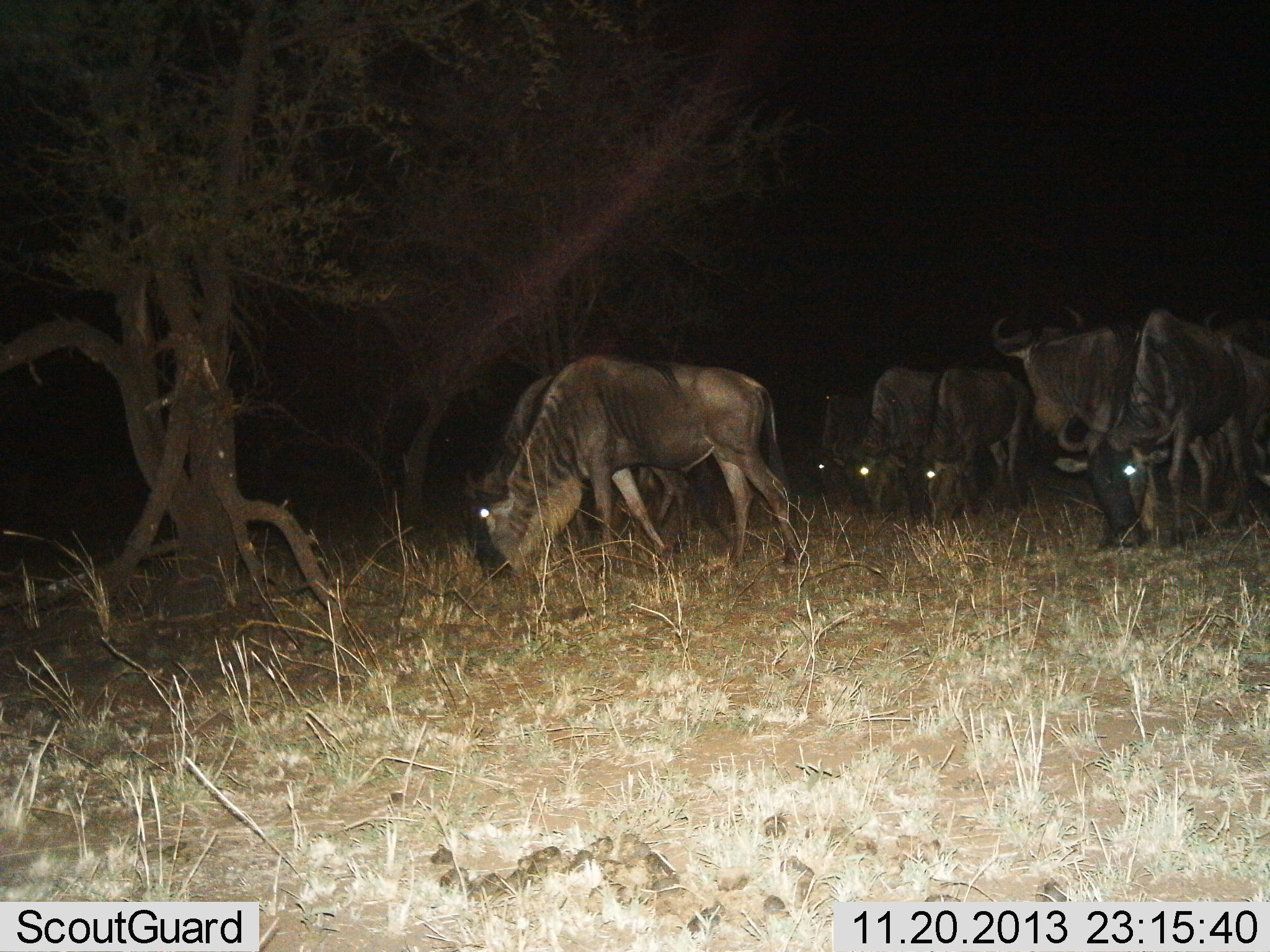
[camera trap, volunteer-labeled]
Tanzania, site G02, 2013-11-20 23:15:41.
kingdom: Animalia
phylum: Chordata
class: Mammalia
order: Artiodactyla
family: Bovidae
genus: Connochaetes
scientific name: Connochaetes taurinus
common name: blue wildebeest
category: wildebeest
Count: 7.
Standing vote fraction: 30%.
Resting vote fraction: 0%.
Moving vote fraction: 0%.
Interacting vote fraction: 0%.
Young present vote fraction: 0%.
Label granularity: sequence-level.